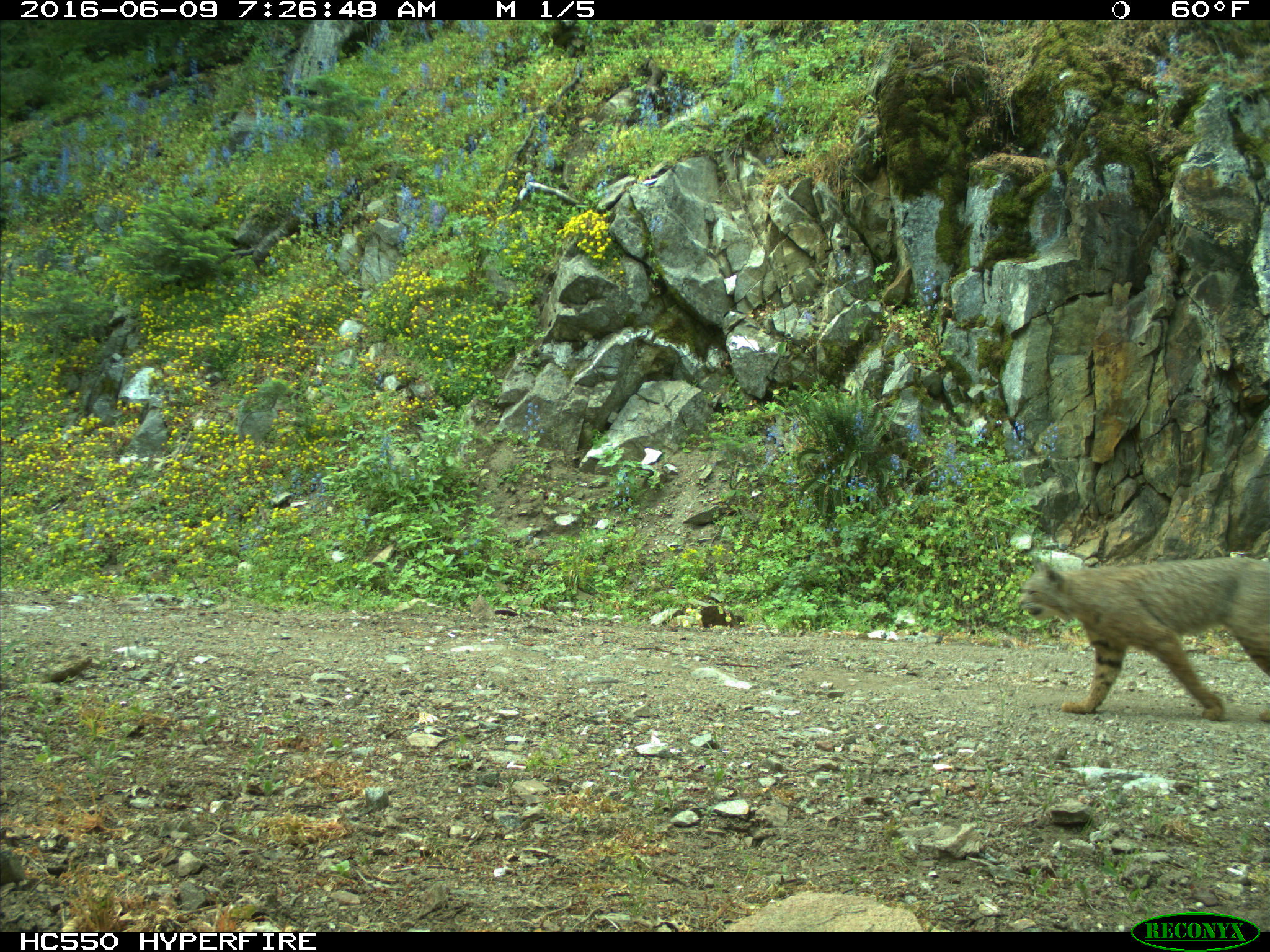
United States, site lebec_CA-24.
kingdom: Animalia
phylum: Chordata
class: Mammalia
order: Carnivora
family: Felidae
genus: Lynx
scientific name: Lynx rufus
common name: bobcat